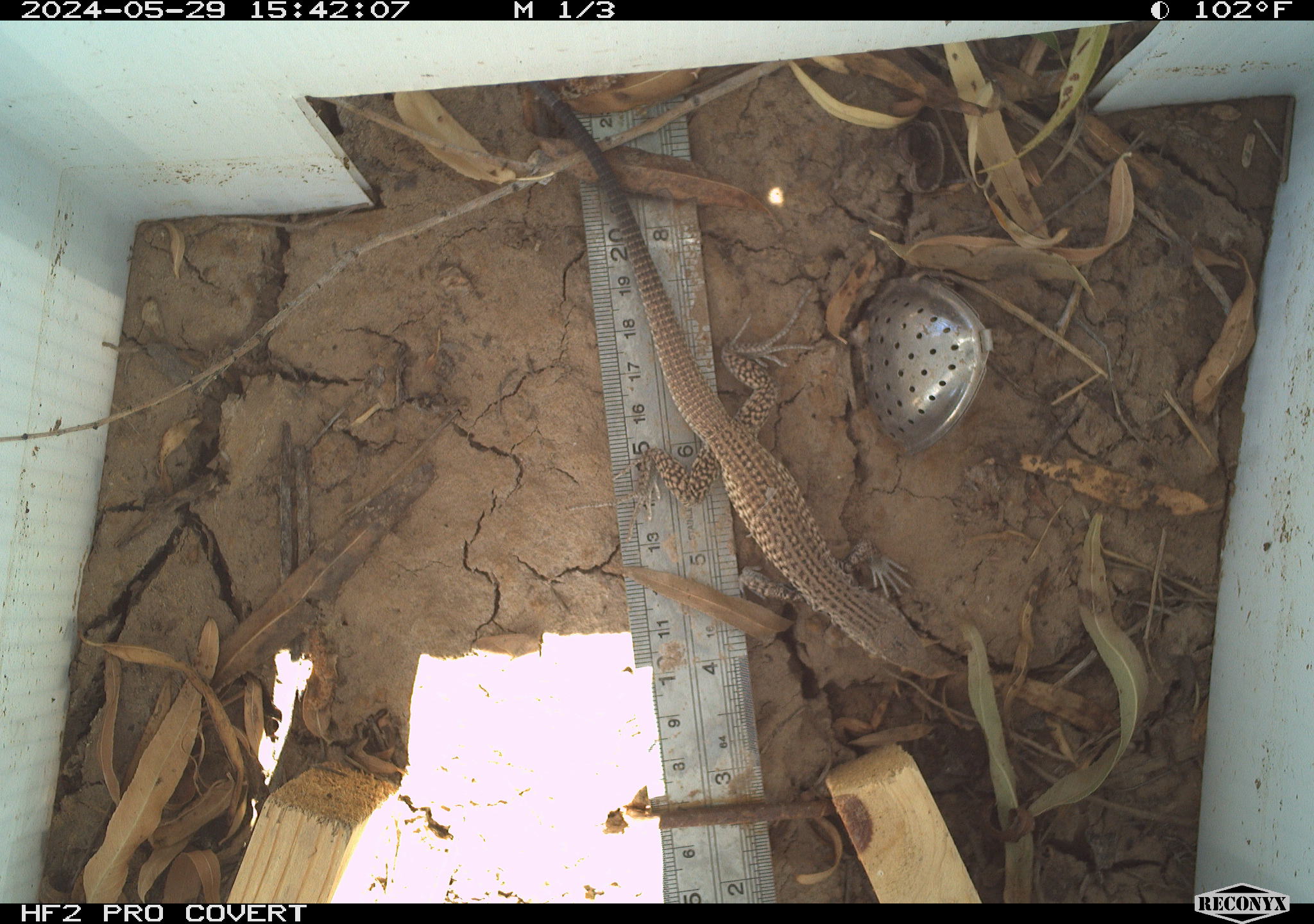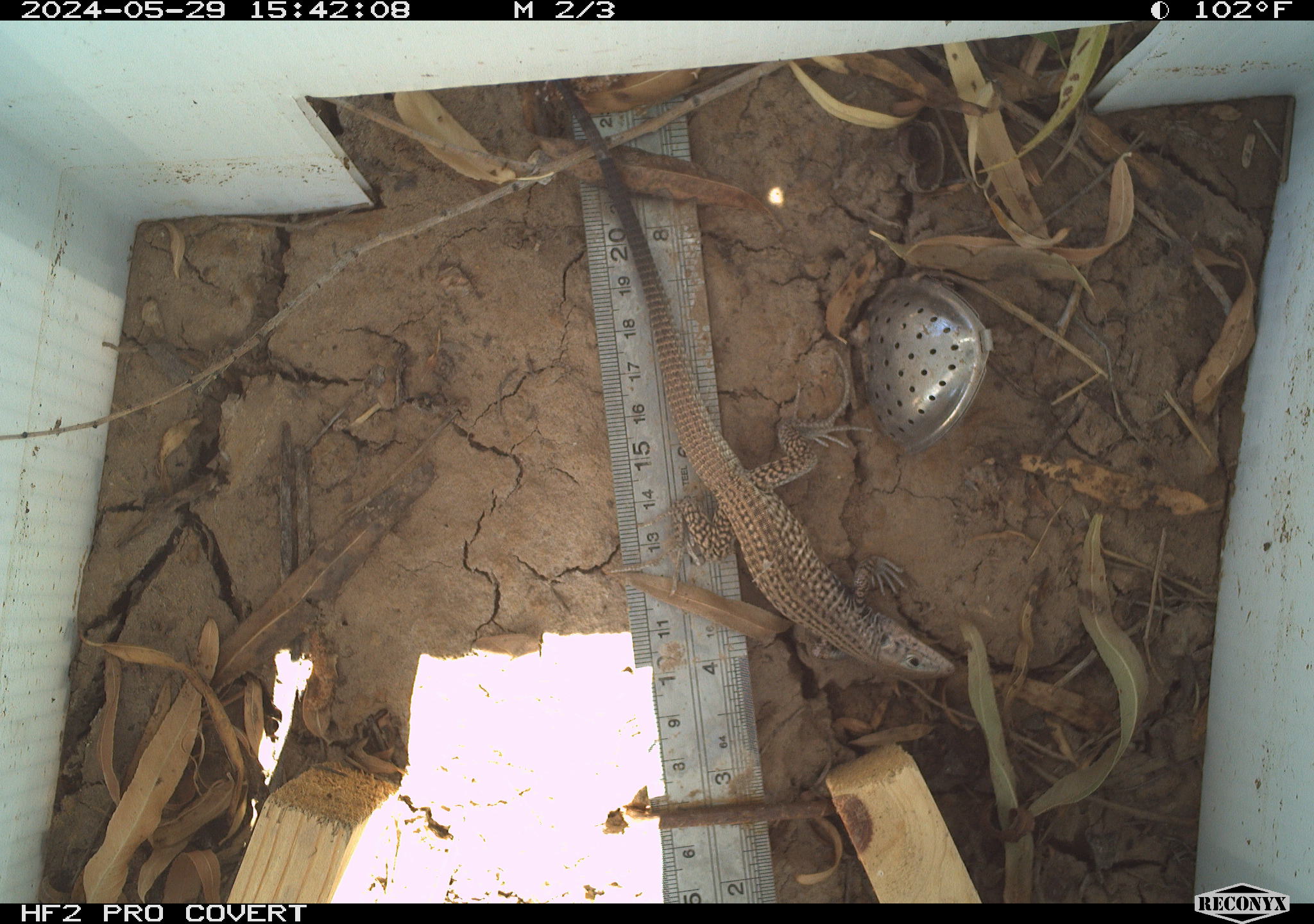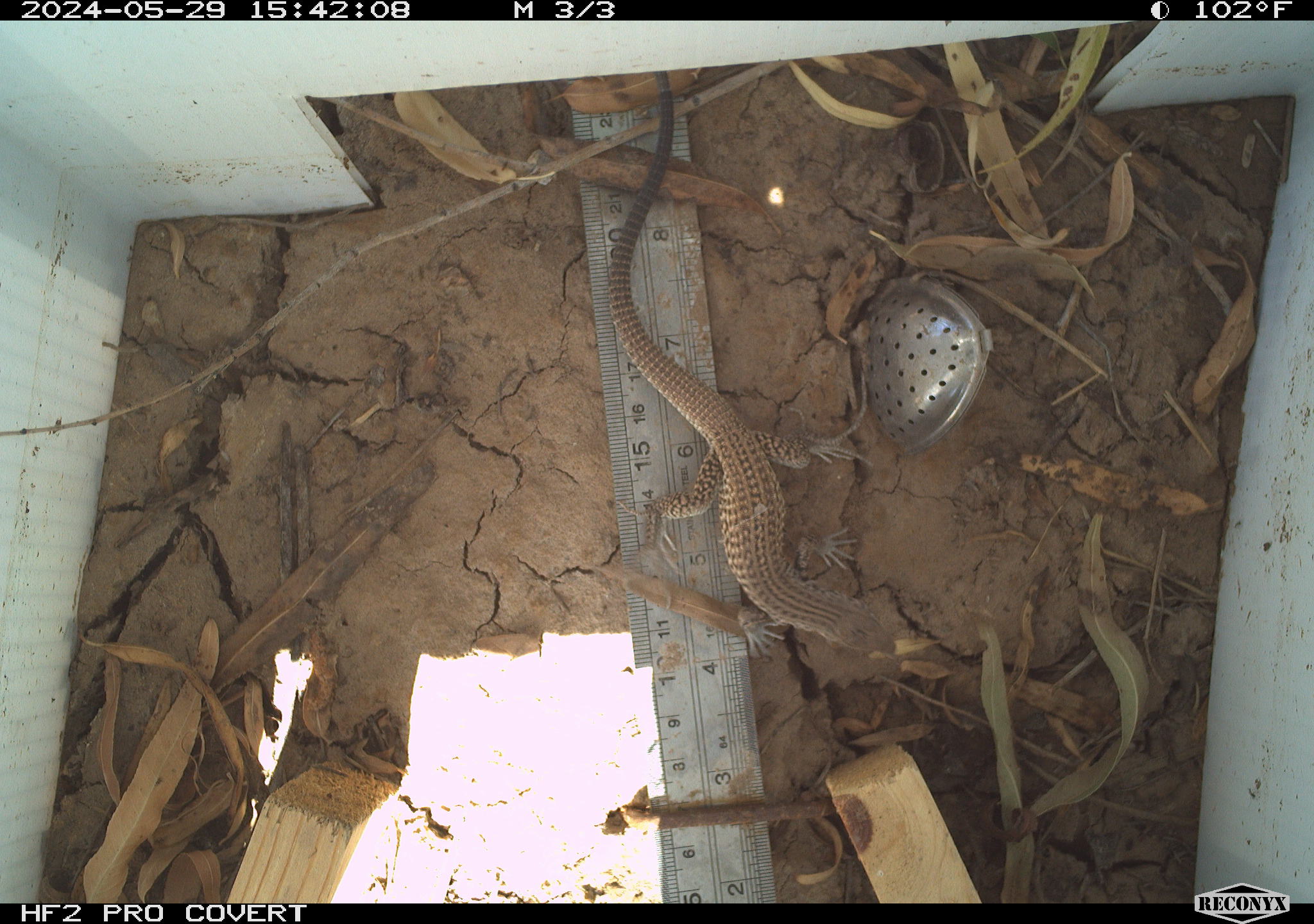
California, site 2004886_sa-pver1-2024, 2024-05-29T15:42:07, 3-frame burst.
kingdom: Animalia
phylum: Chordata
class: Reptilia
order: Squamata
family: Teiidae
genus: Aspidoscelis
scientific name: Aspidoscelis tigris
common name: western whiptail